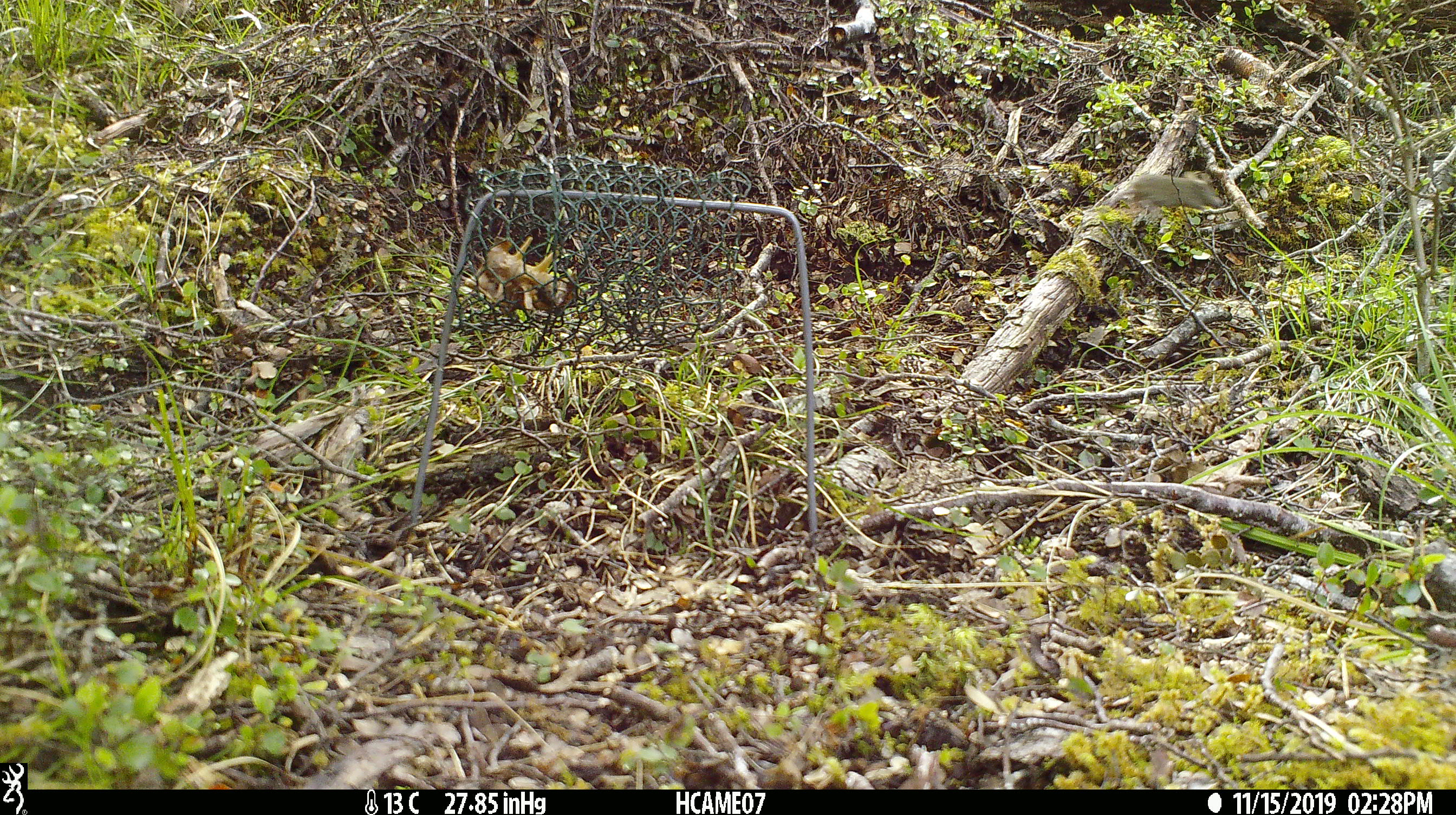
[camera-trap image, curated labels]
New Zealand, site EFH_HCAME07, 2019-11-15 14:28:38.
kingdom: Animalia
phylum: Chordata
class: Mammalia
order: Rodentia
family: Muridae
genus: Mus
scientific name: Mus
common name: mouse